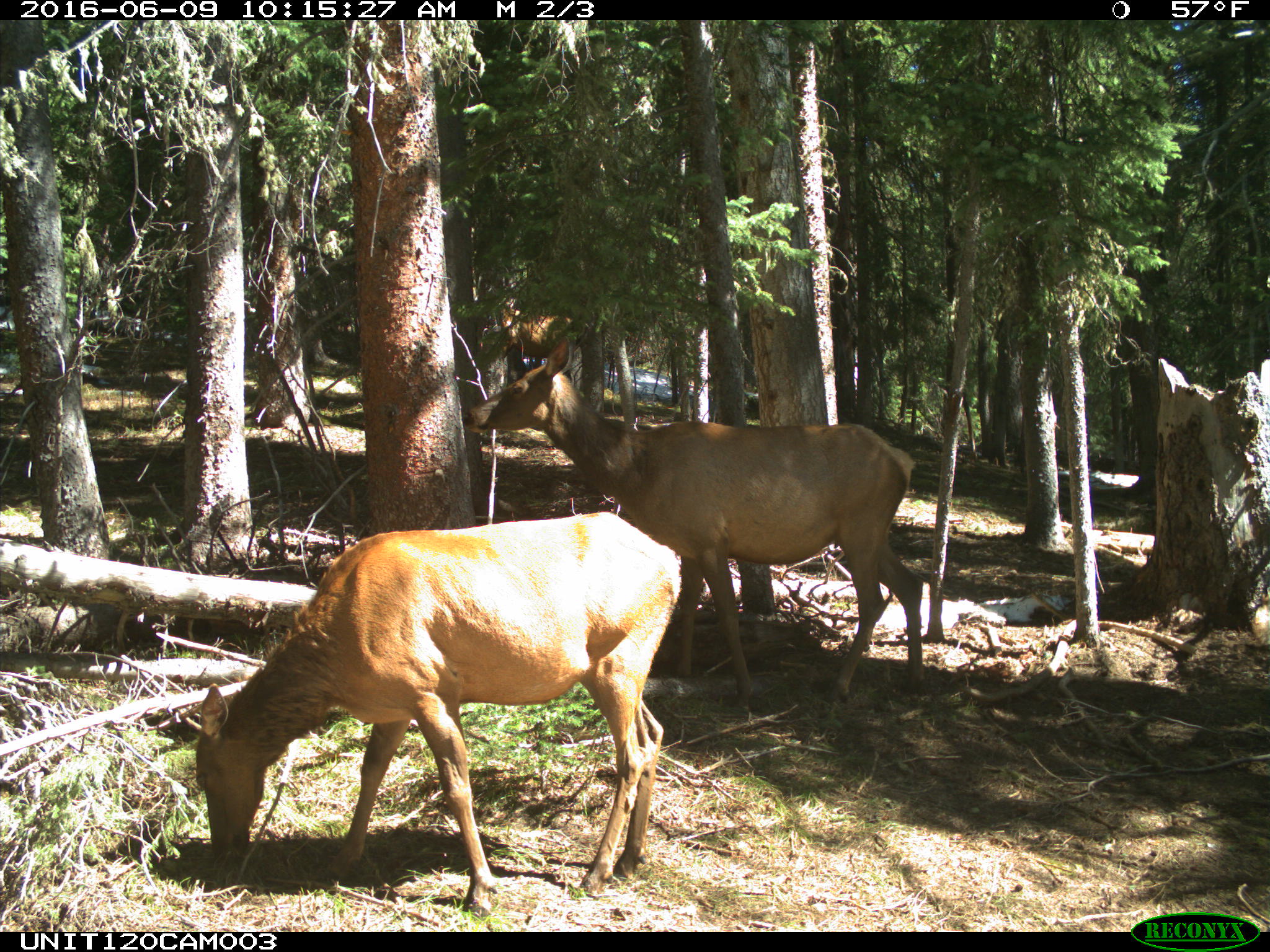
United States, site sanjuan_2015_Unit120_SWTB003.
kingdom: Animalia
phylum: Chordata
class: Mammalia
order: Artiodactyla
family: Cervidae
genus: Cervus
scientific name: Cervus elaphus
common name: red deer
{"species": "Cervus elaphus (red deer)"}